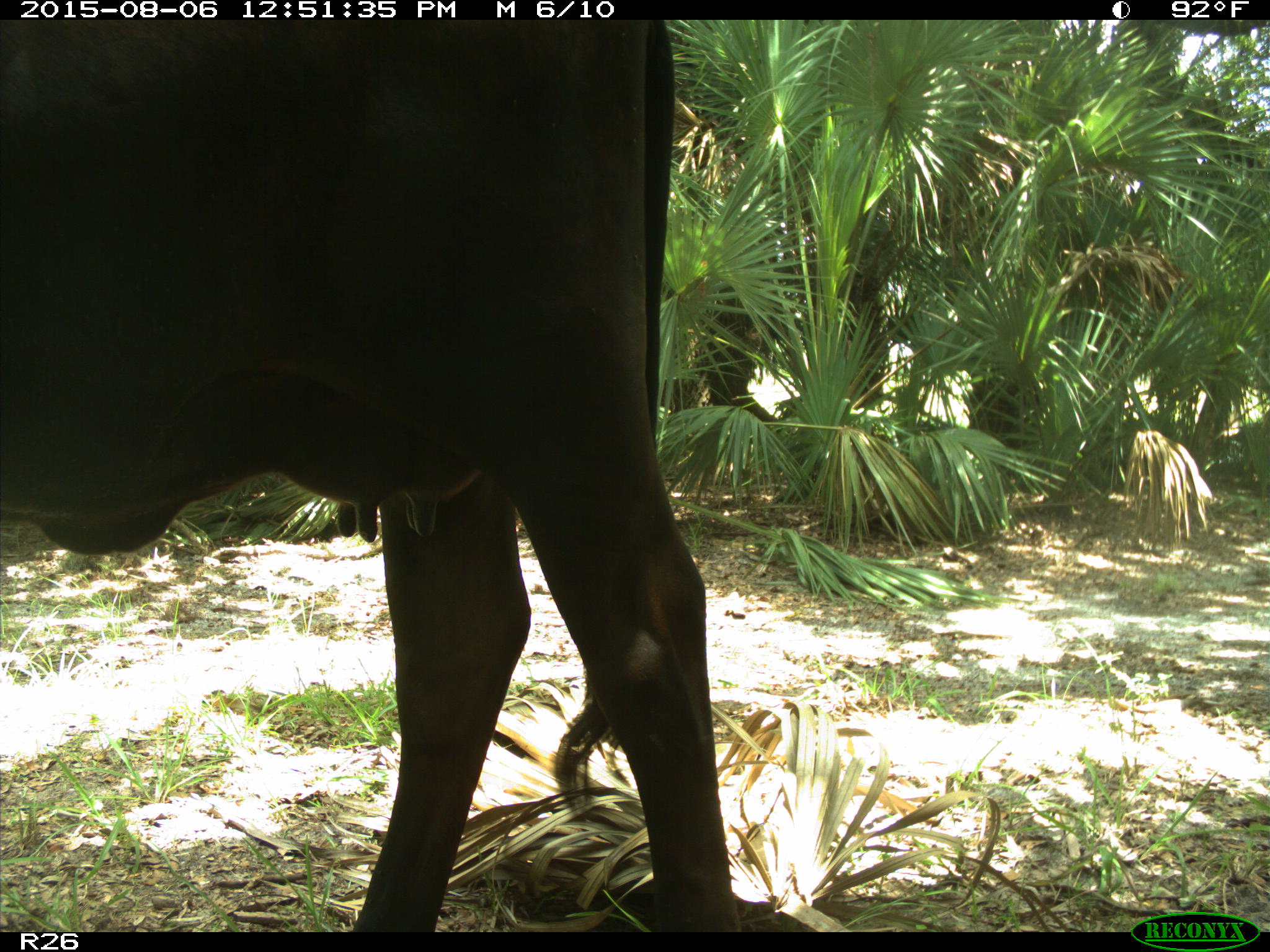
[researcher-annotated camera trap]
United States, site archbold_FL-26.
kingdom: Animalia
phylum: Chordata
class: Mammalia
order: Artiodactyla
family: Bovidae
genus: Bos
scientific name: Bos taurus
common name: domestic cow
Bos taurus (domestic cow).